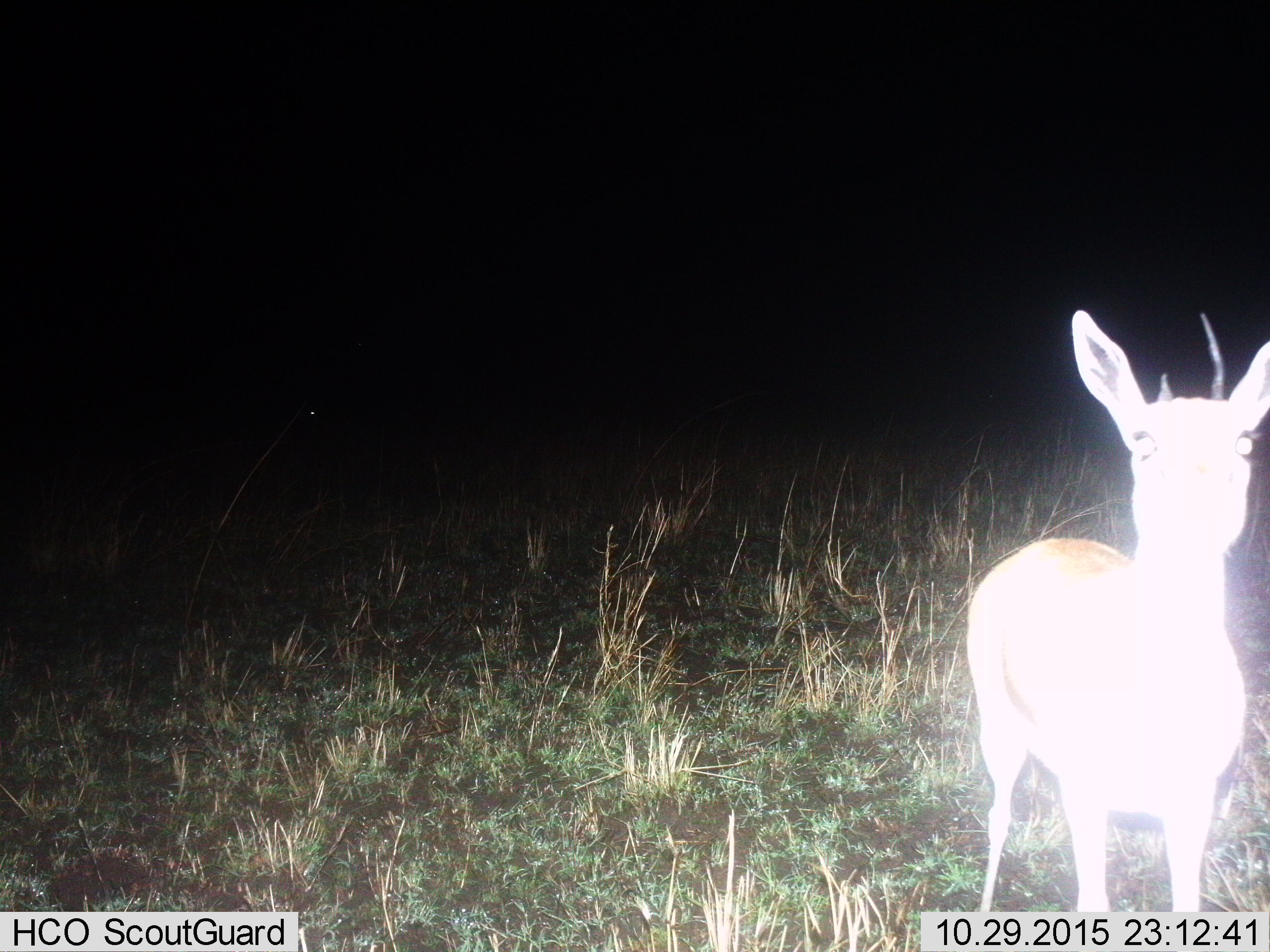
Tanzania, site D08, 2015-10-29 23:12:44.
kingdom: Animalia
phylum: Chordata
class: Mammalia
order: Artiodactyla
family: Bovidae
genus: Eudorcas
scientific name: Eudorcas thomsonii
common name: thomson's gazelle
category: gazellethomsons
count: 1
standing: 100%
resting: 0%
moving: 0%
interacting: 0%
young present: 15%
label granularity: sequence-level